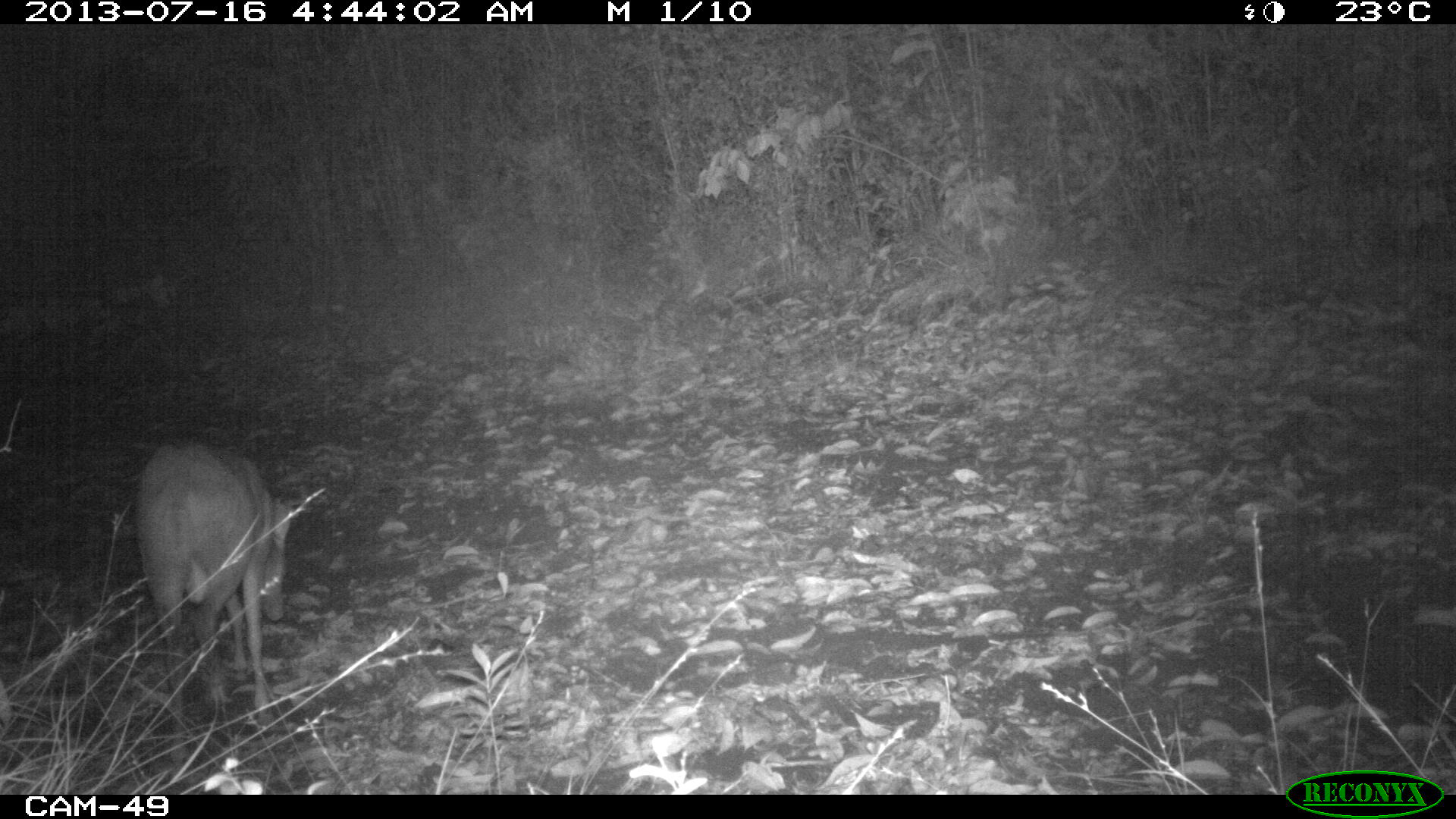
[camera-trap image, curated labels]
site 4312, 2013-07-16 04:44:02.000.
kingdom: Animalia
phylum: Chordata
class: Mammalia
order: Artiodactyla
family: Cervidae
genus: Mazama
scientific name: Mazama temama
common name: central american red brocket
Mazama temama (central american red brocket), count 1, sex male.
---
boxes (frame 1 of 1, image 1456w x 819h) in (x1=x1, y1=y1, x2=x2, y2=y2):
mazama temama: (x1=133, y1=436, x2=290, y2=763)